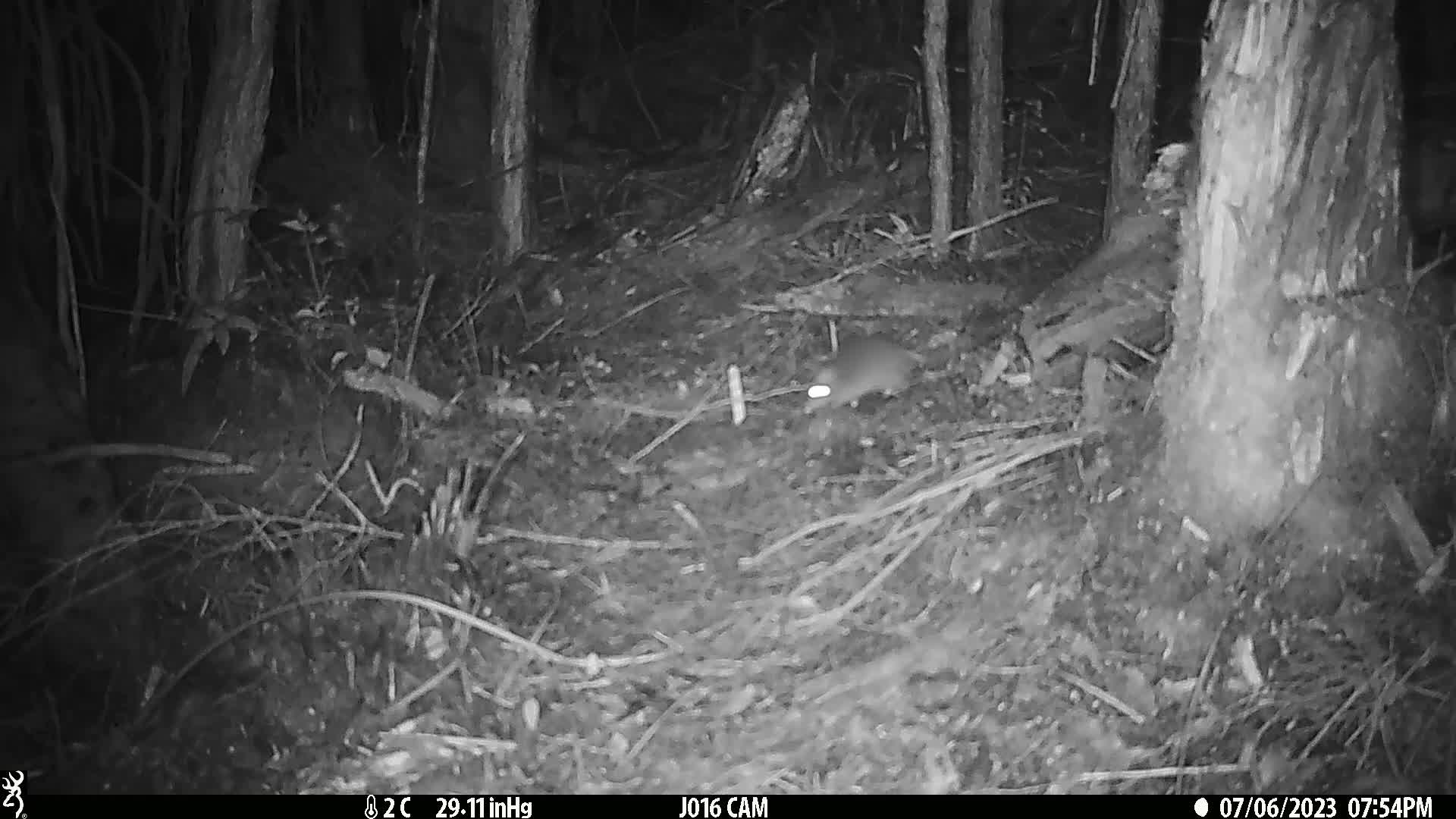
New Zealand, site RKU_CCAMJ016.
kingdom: Animalia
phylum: Chordata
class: Mammalia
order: Rodentia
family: Muridae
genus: Rattus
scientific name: Rattus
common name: rat